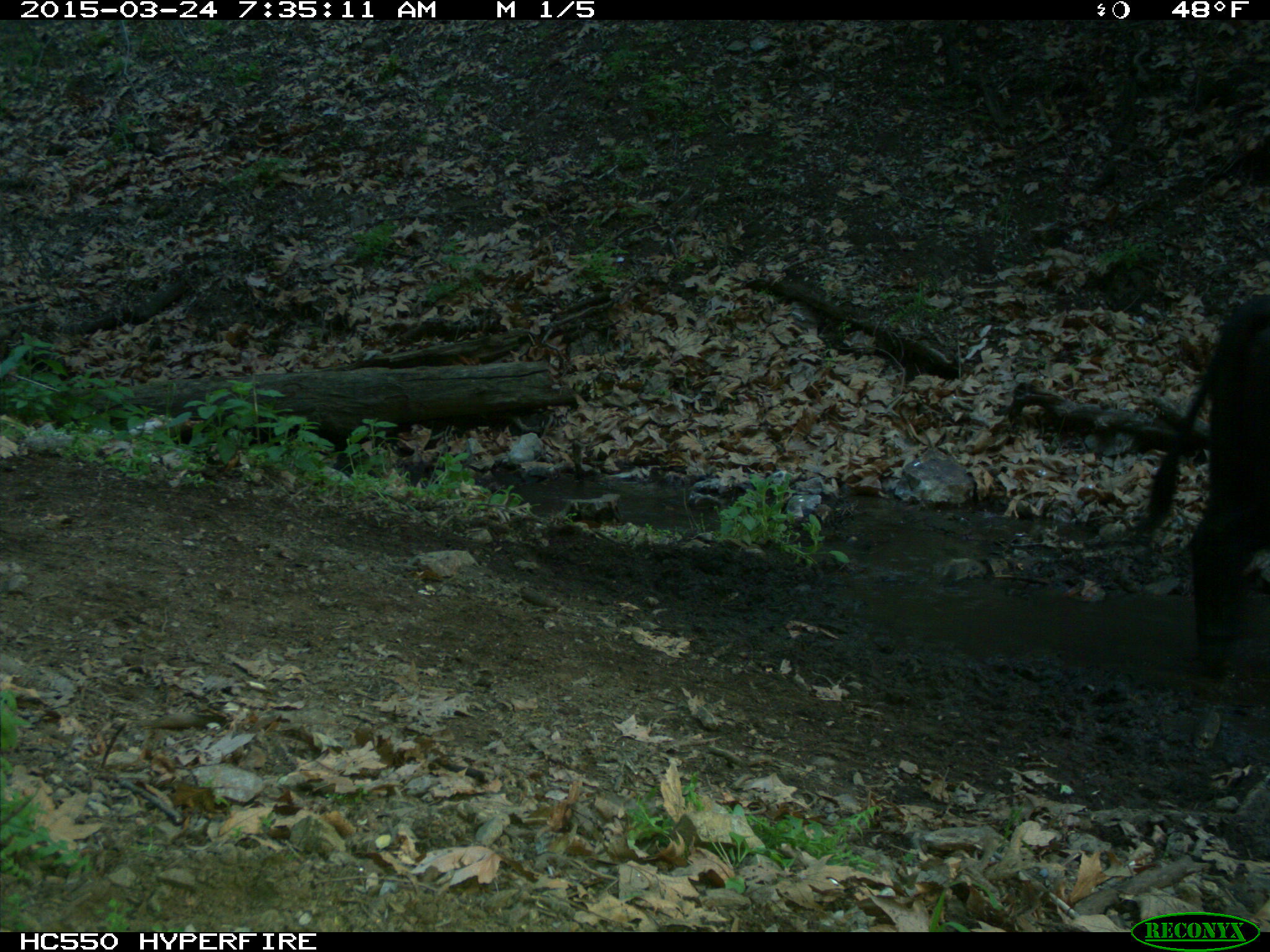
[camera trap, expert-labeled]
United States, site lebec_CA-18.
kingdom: Animalia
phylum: Chordata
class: Mammalia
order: Artiodactyla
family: Bovidae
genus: Bos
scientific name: Bos taurus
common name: domestic cow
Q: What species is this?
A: Bos taurus (domestic cow).